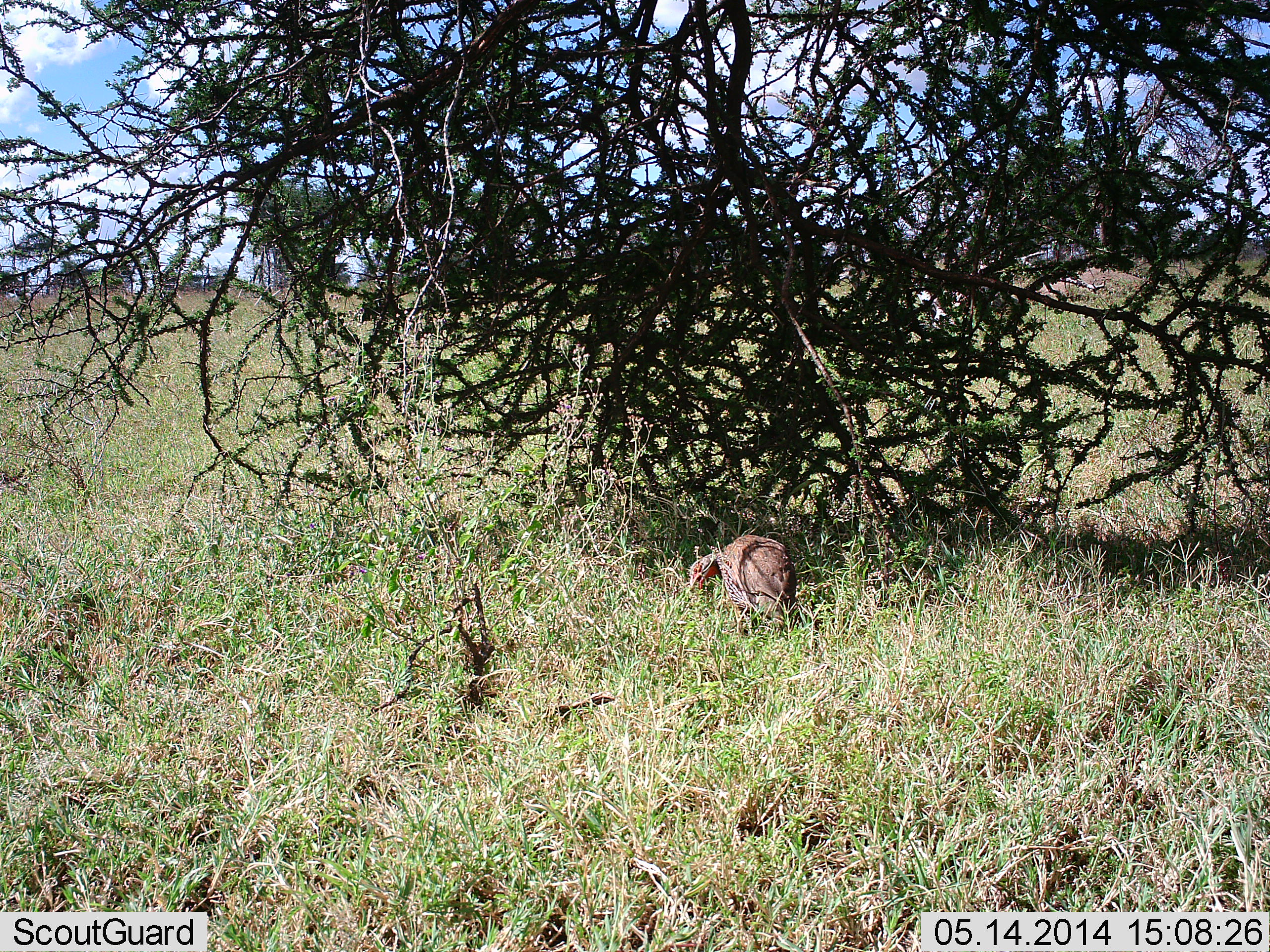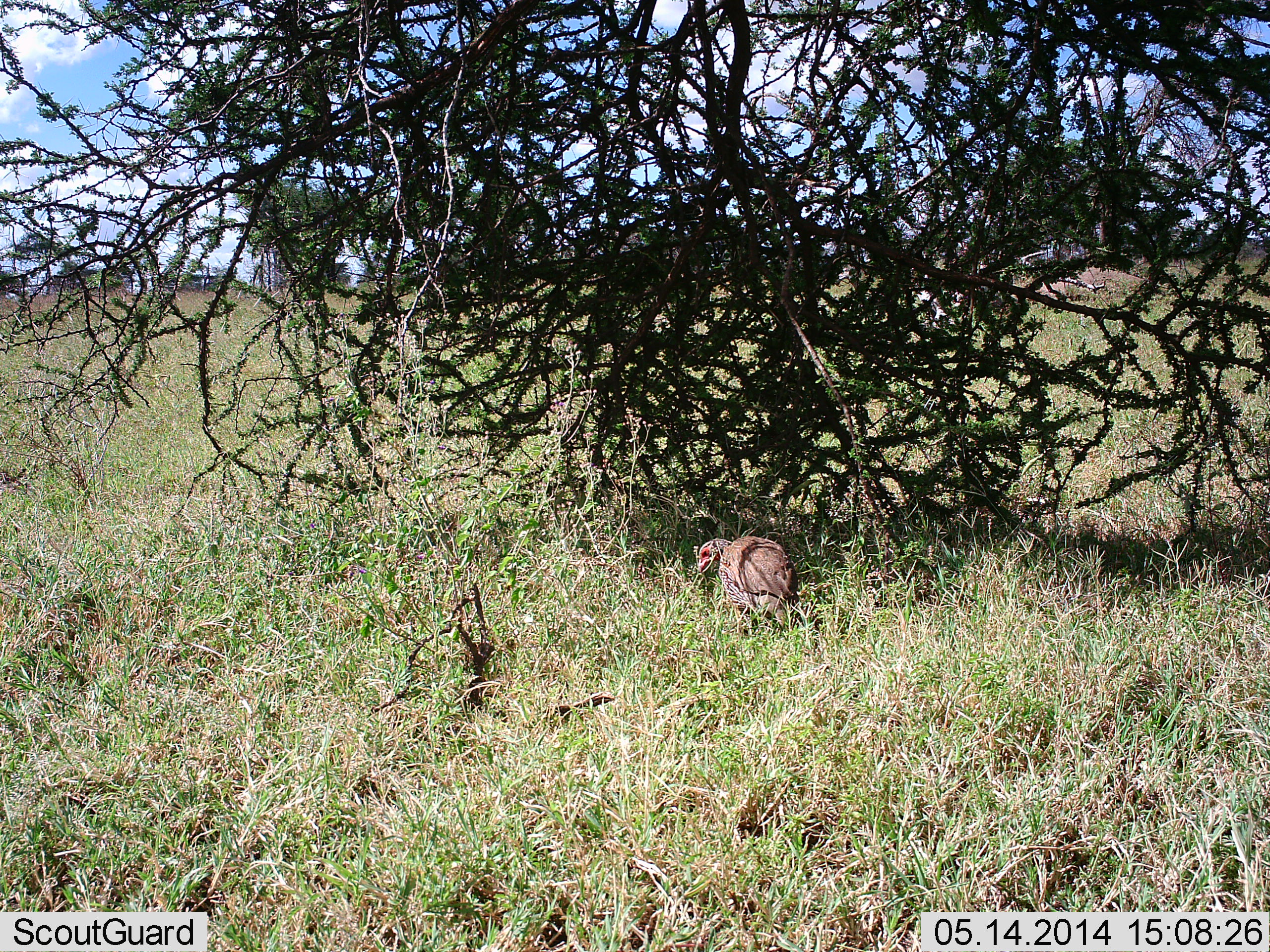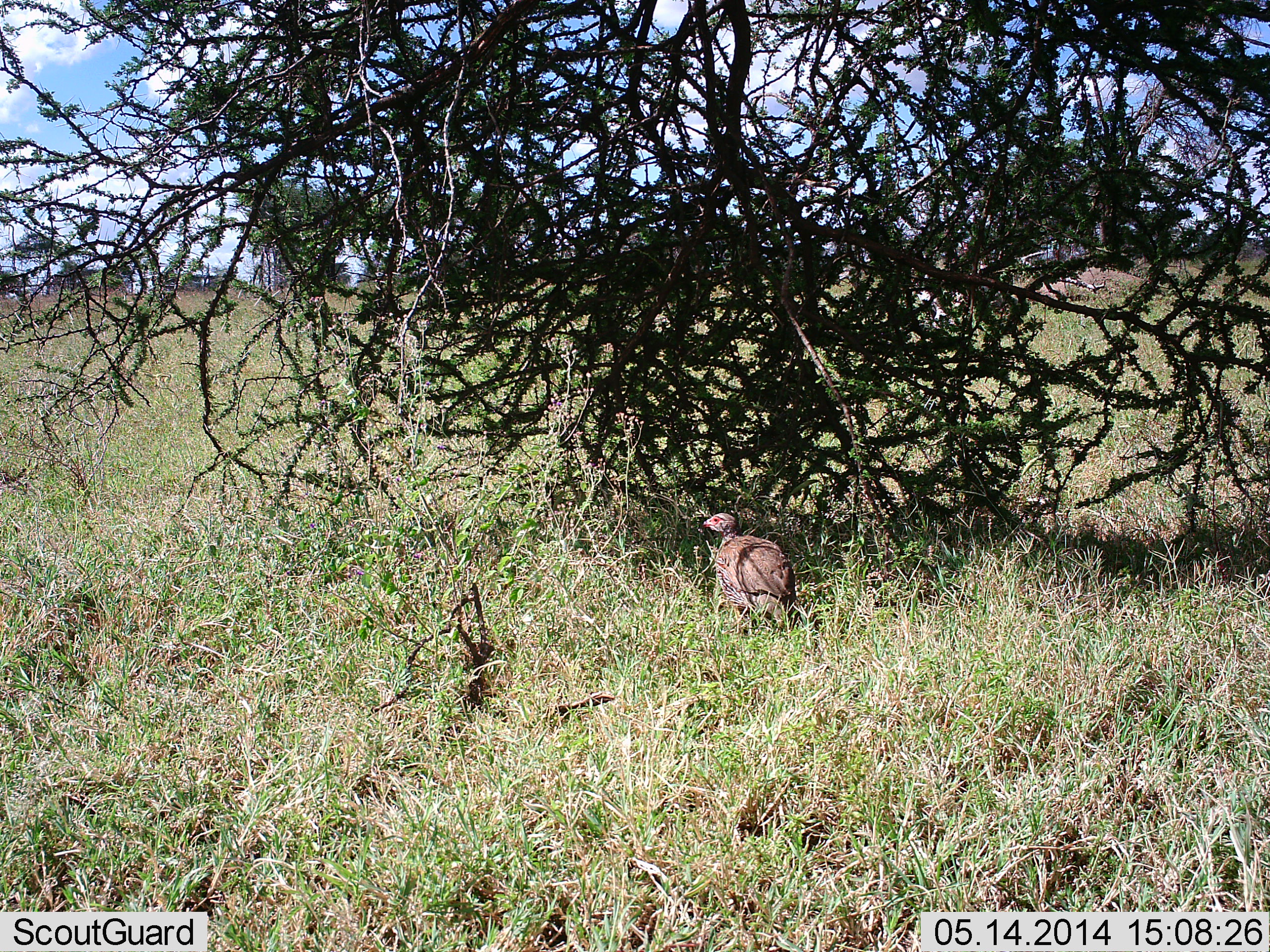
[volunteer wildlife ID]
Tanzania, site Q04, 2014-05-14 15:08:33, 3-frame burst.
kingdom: Animalia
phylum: Chordata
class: Aves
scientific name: Aves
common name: bird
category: otherbird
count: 1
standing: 35%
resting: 6%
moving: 0%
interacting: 0%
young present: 0%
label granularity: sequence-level